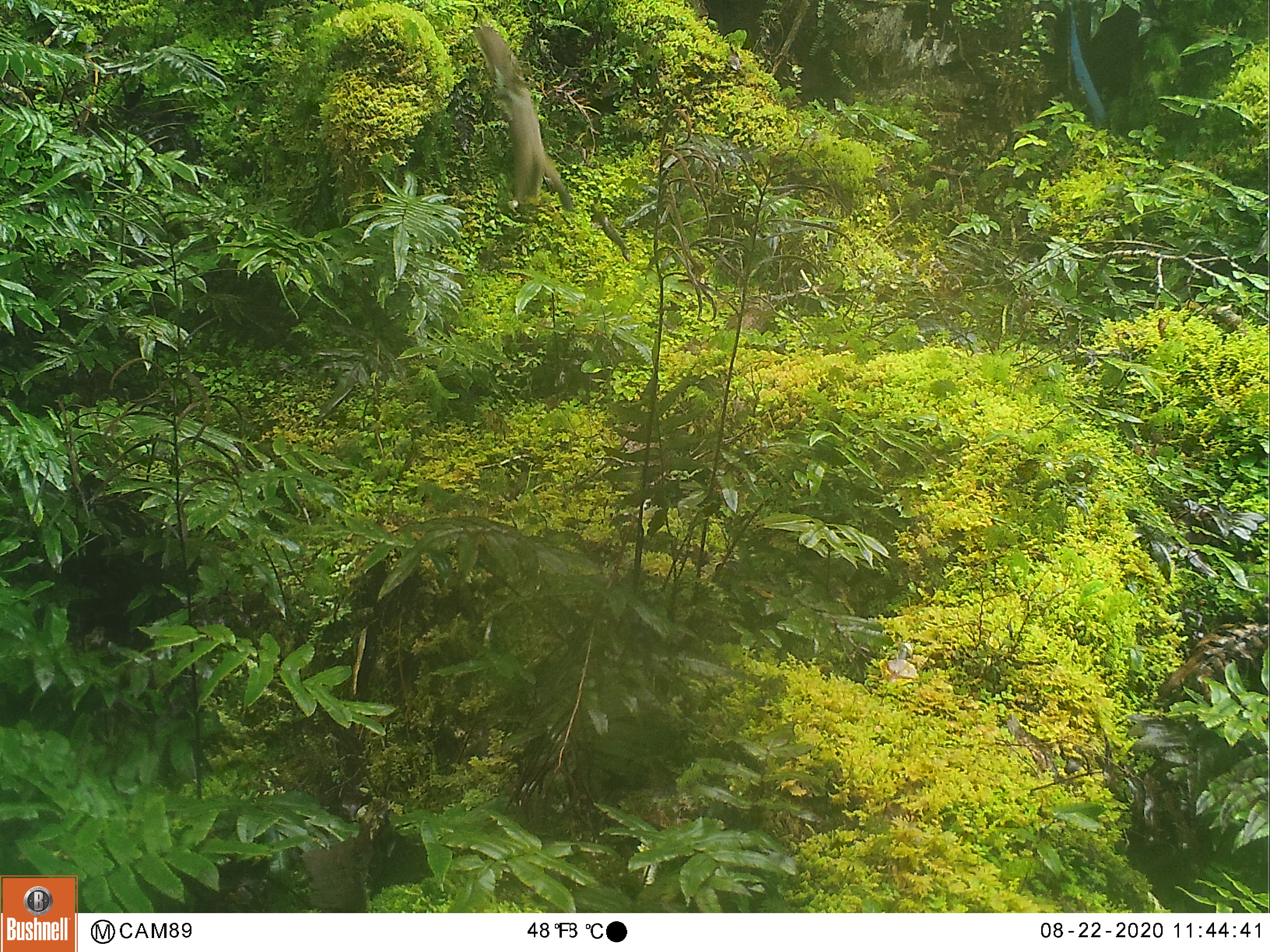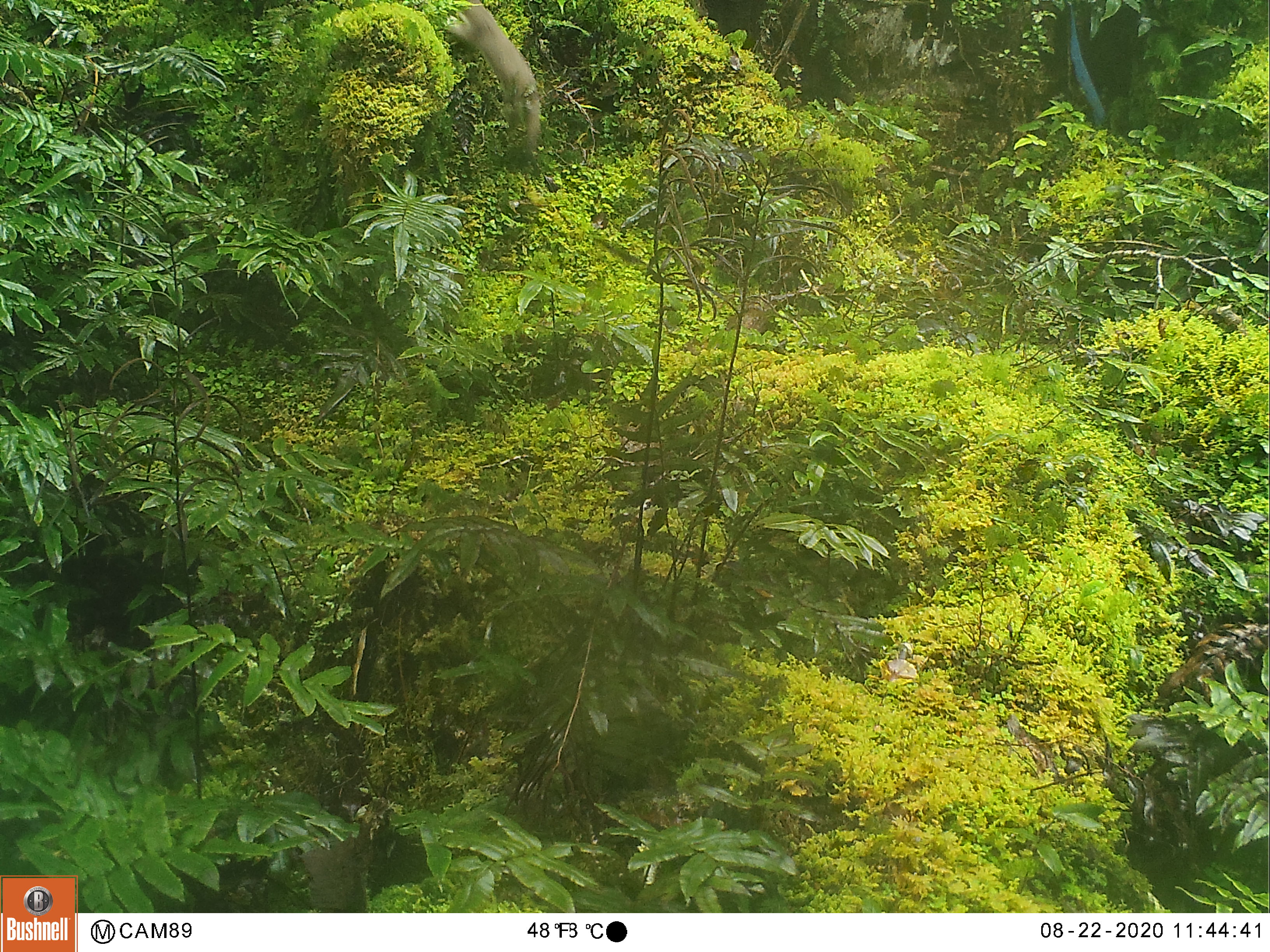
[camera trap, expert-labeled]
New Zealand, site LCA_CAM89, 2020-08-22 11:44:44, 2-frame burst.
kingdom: Animalia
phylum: Chordata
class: Mammalia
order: Carnivora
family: Mustelidae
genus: Mustela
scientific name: Mustela erminea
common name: stoat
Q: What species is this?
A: Stoat (Mustela erminea).